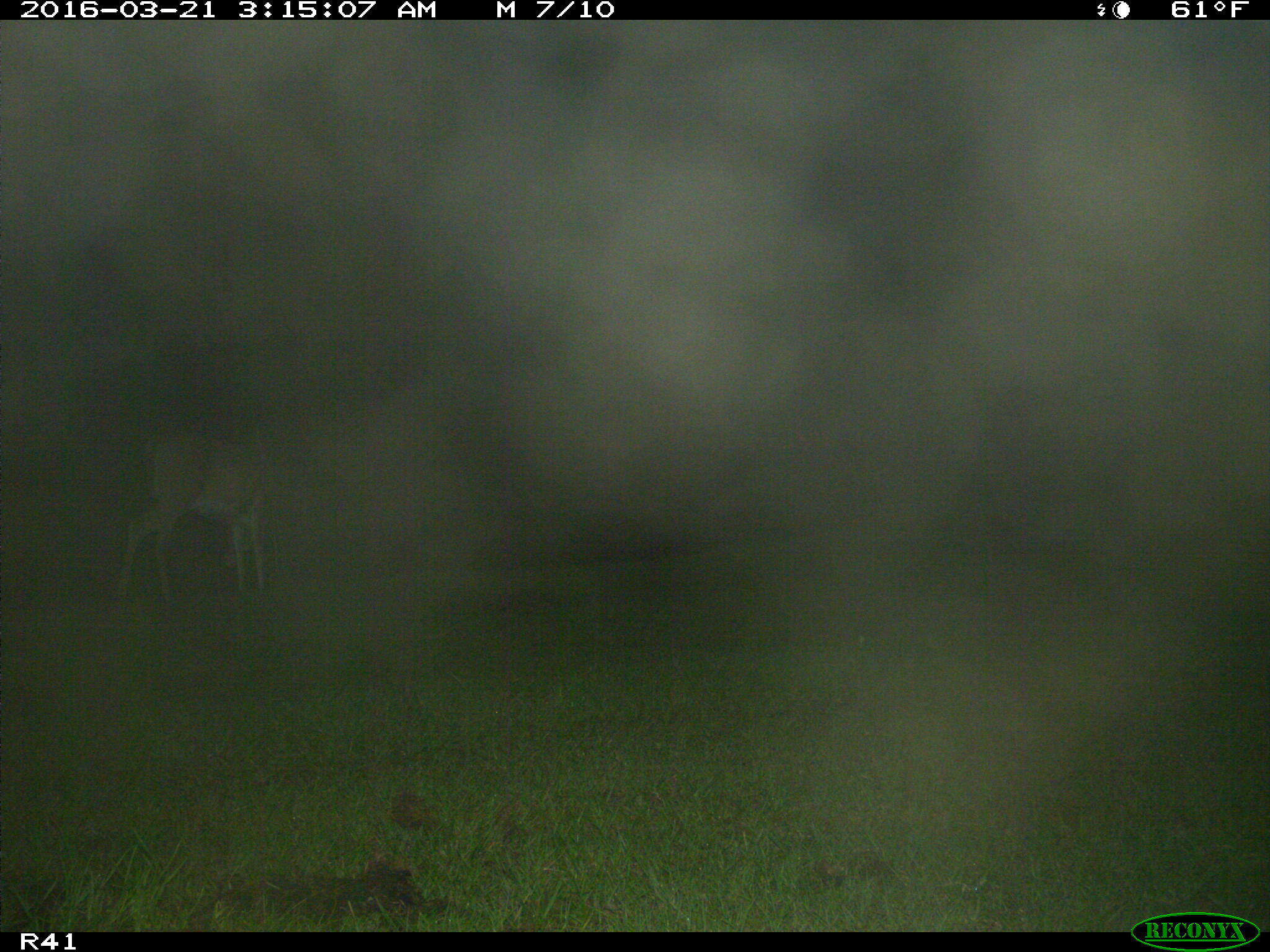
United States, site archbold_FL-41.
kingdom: Animalia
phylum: Chordata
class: Mammalia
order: Artiodactyla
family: Cervidae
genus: Odocoileus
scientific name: Odocoileus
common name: deer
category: unidentified deer